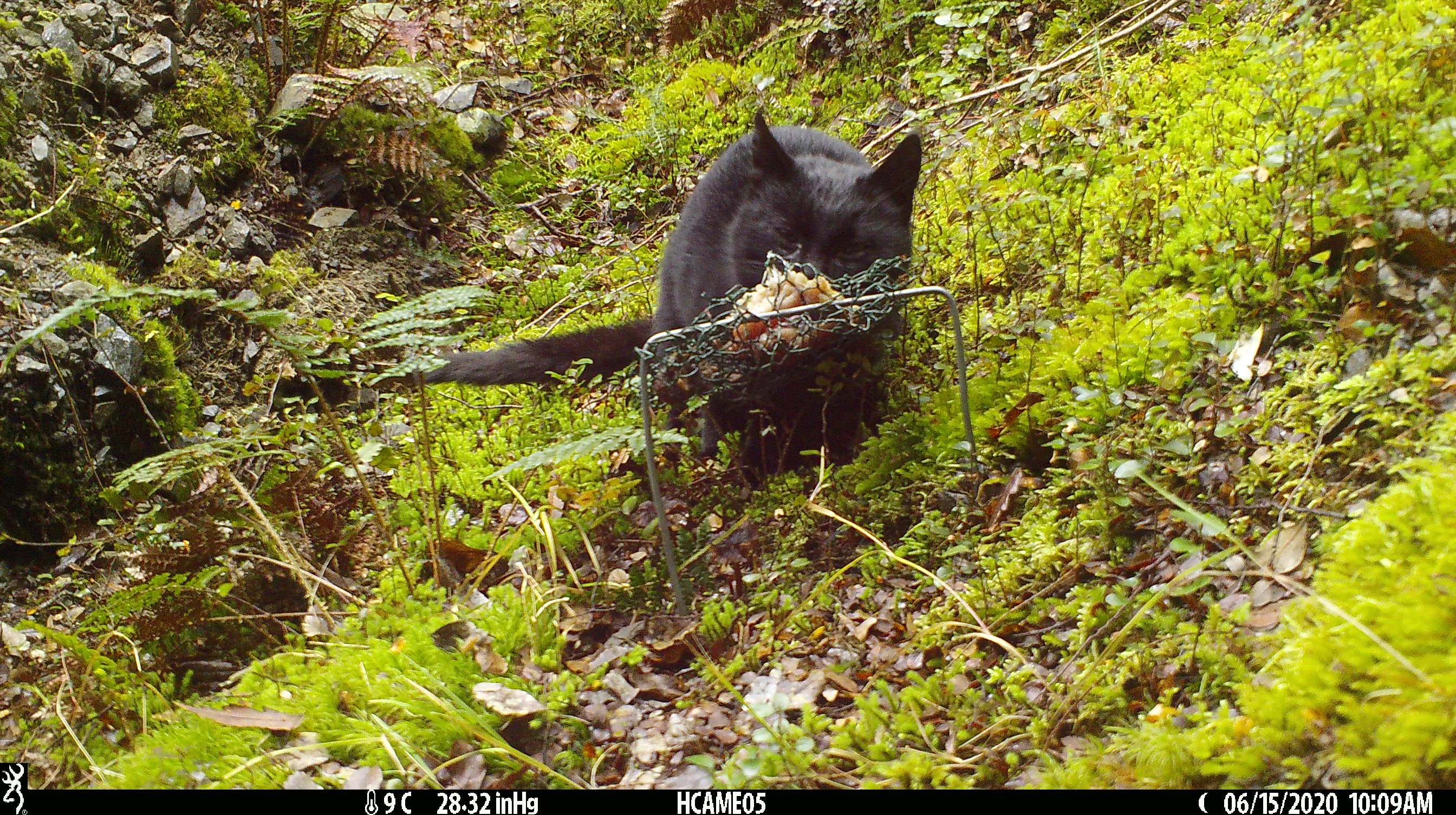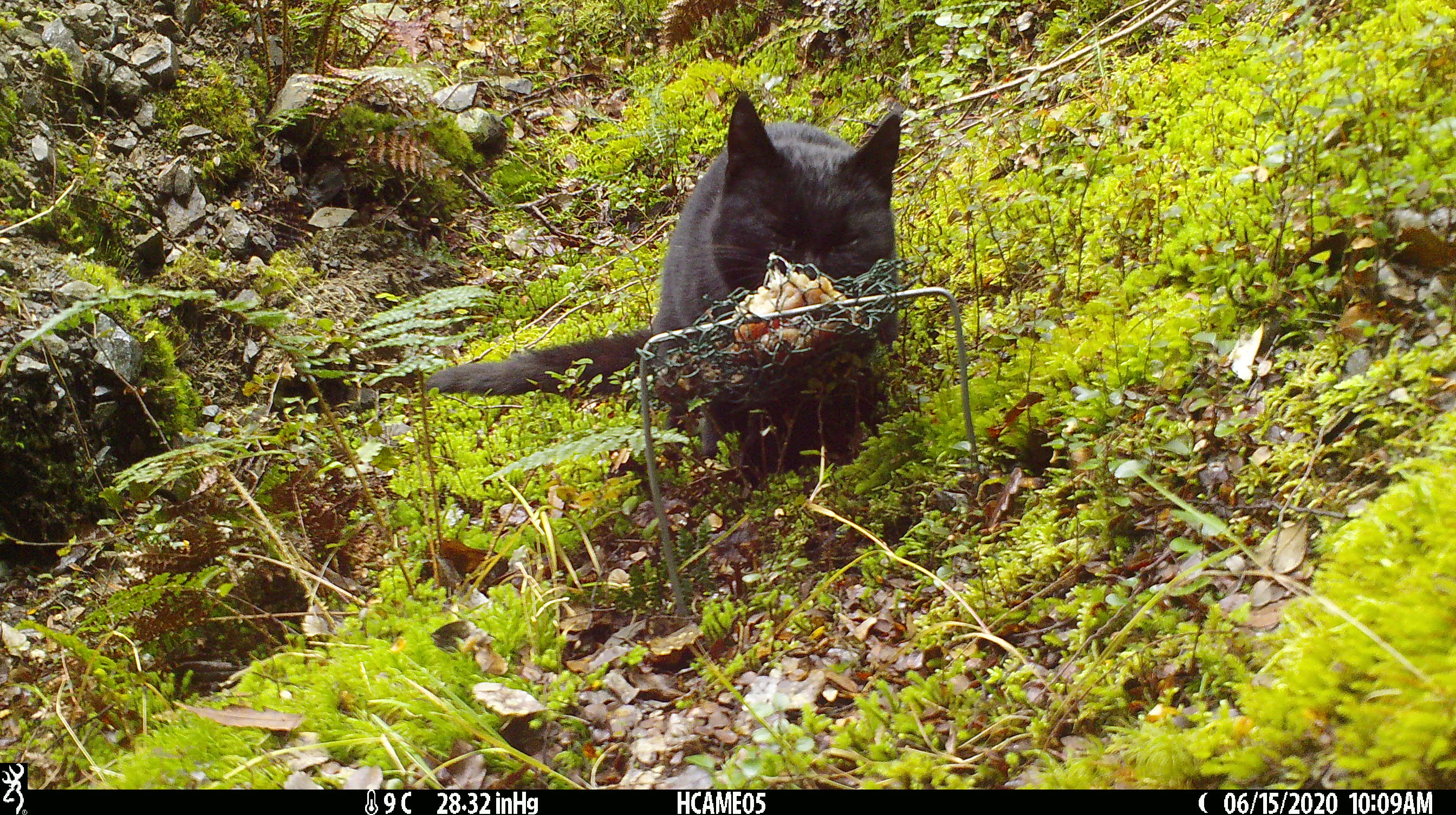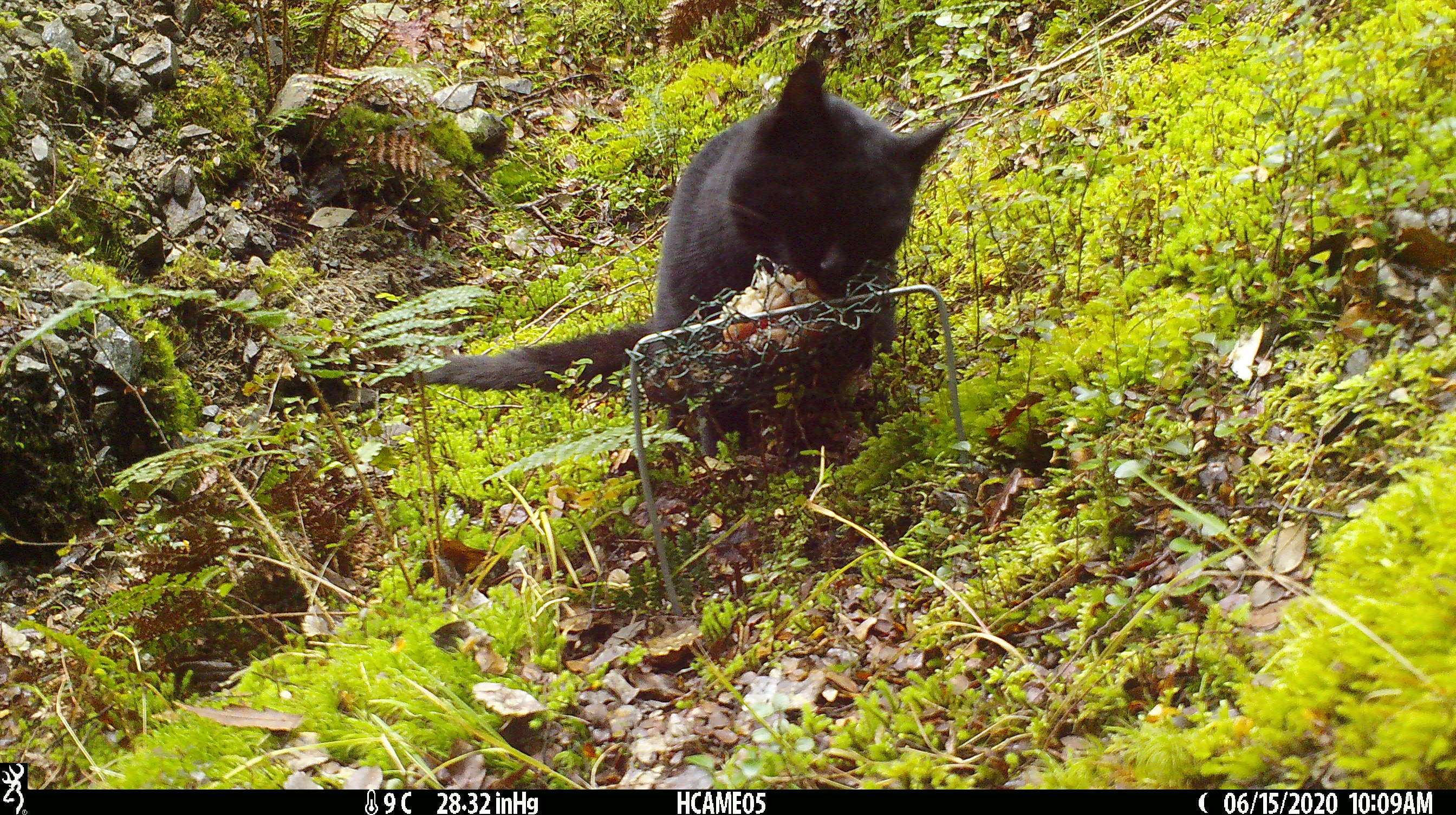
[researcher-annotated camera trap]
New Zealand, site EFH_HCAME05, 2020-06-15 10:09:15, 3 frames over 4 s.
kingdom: Animalia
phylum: Chordata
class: Mammalia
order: Carnivora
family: Felidae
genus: Felis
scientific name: Felis catus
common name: domestic cat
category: cat